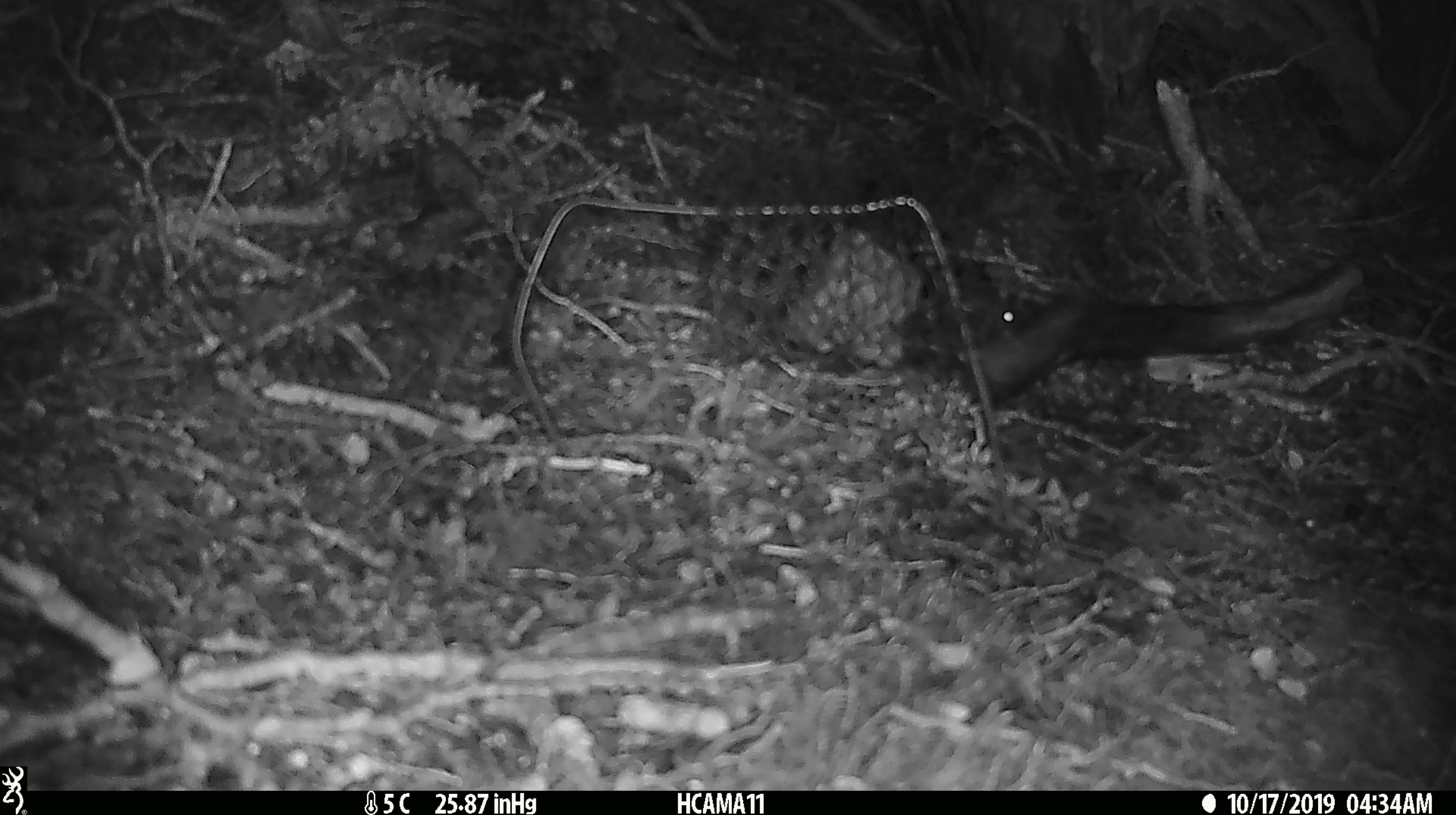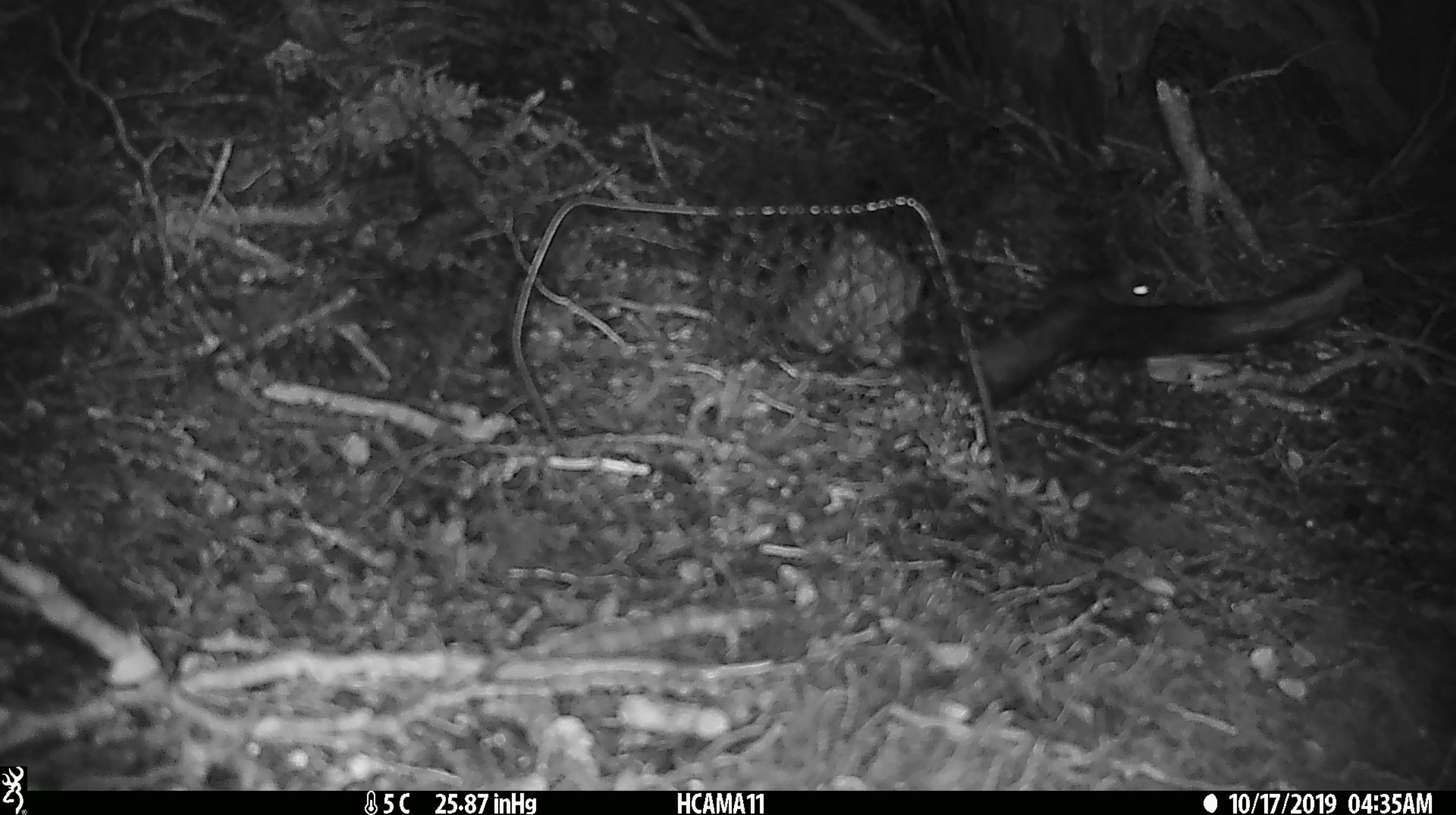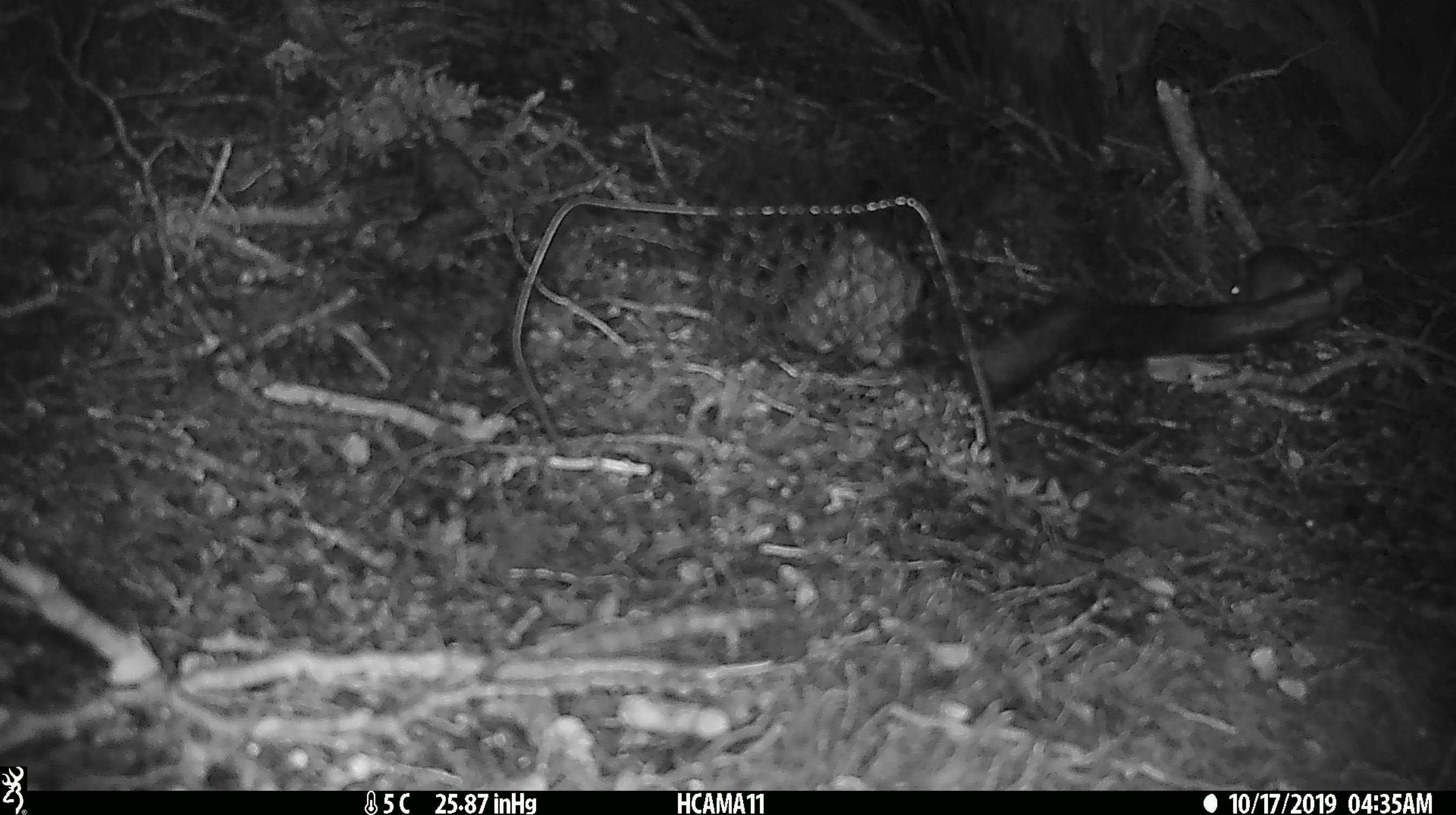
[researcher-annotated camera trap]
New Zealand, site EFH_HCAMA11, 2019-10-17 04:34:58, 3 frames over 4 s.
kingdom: Animalia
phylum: Chordata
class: Mammalia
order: Rodentia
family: Muridae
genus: Mus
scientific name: Mus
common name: mouse